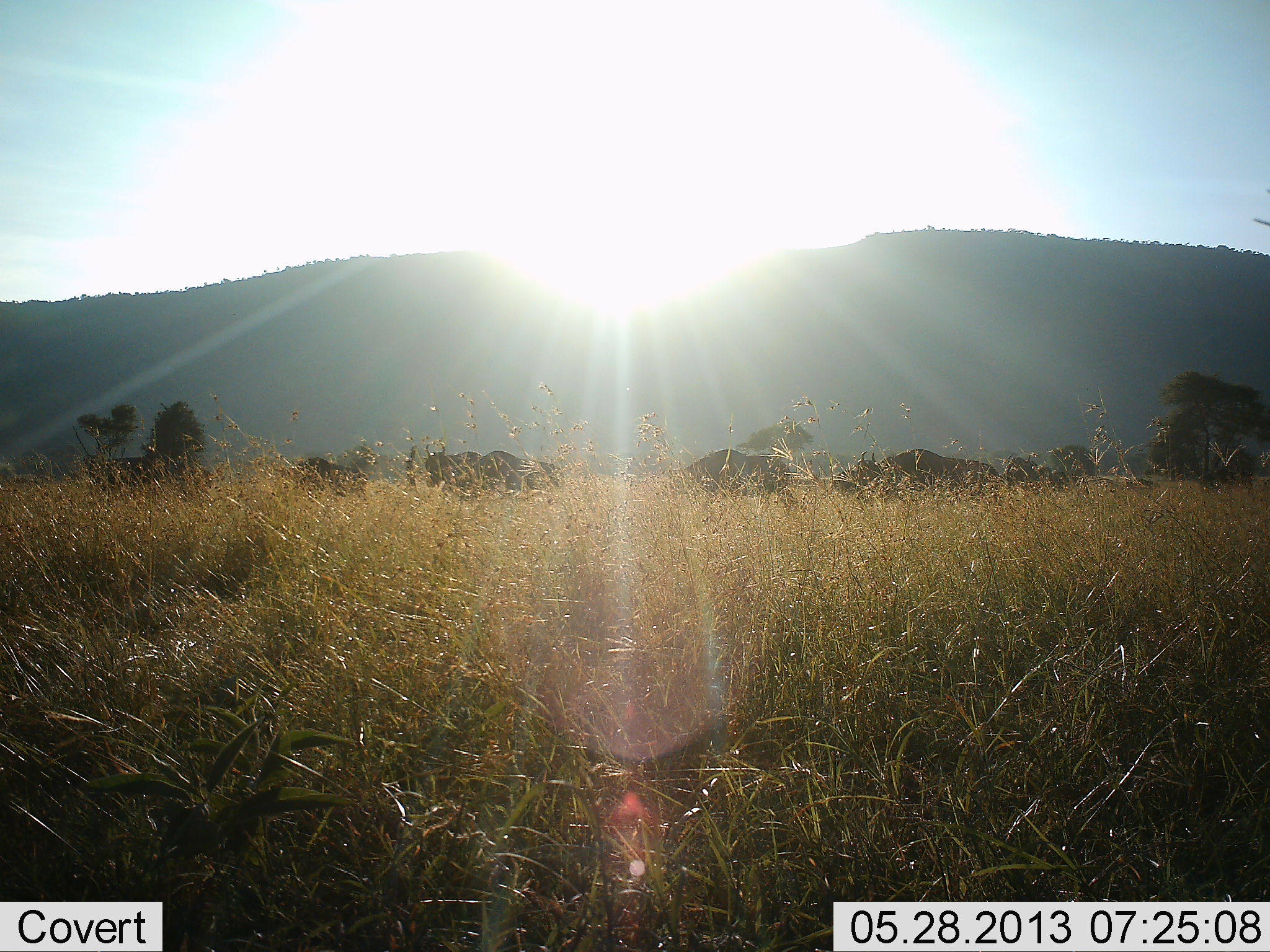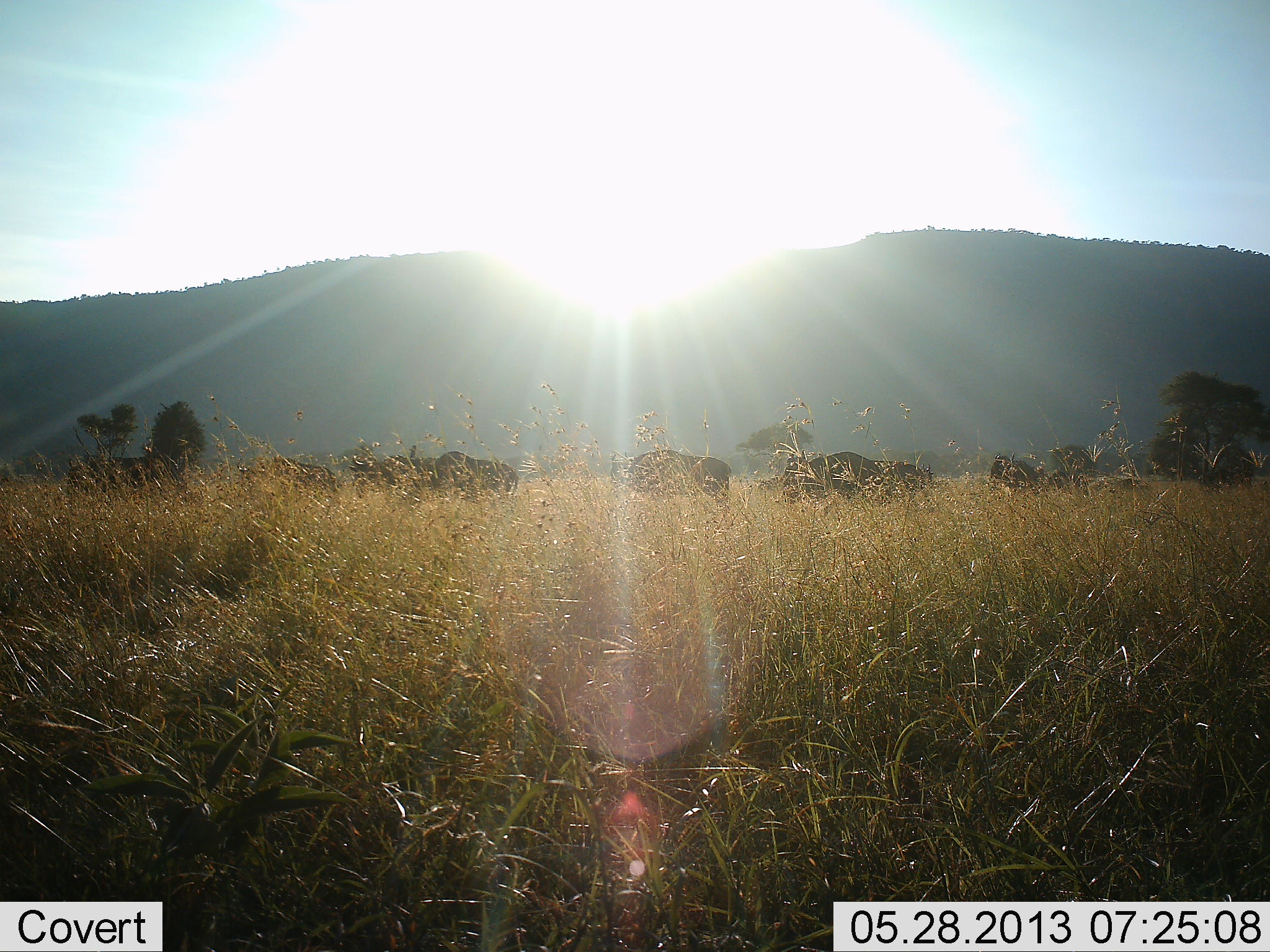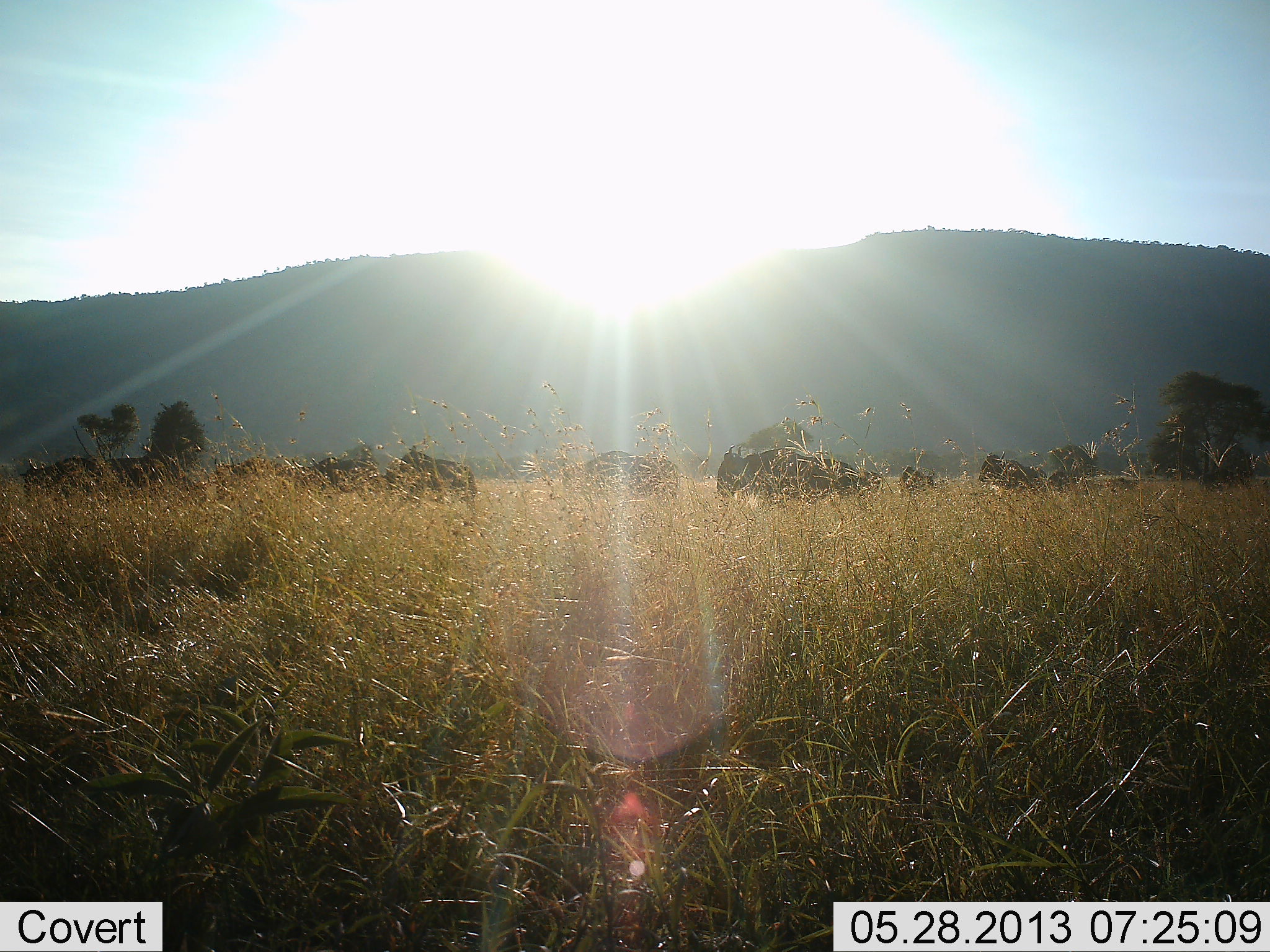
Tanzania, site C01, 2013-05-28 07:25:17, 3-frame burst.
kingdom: Animalia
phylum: Chordata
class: Mammalia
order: Artiodactyla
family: Bovidae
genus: Connochaetes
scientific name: Connochaetes taurinus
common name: blue wildebeest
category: wildebeest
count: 10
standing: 0%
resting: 0%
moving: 100%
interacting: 10%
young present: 0%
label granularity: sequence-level